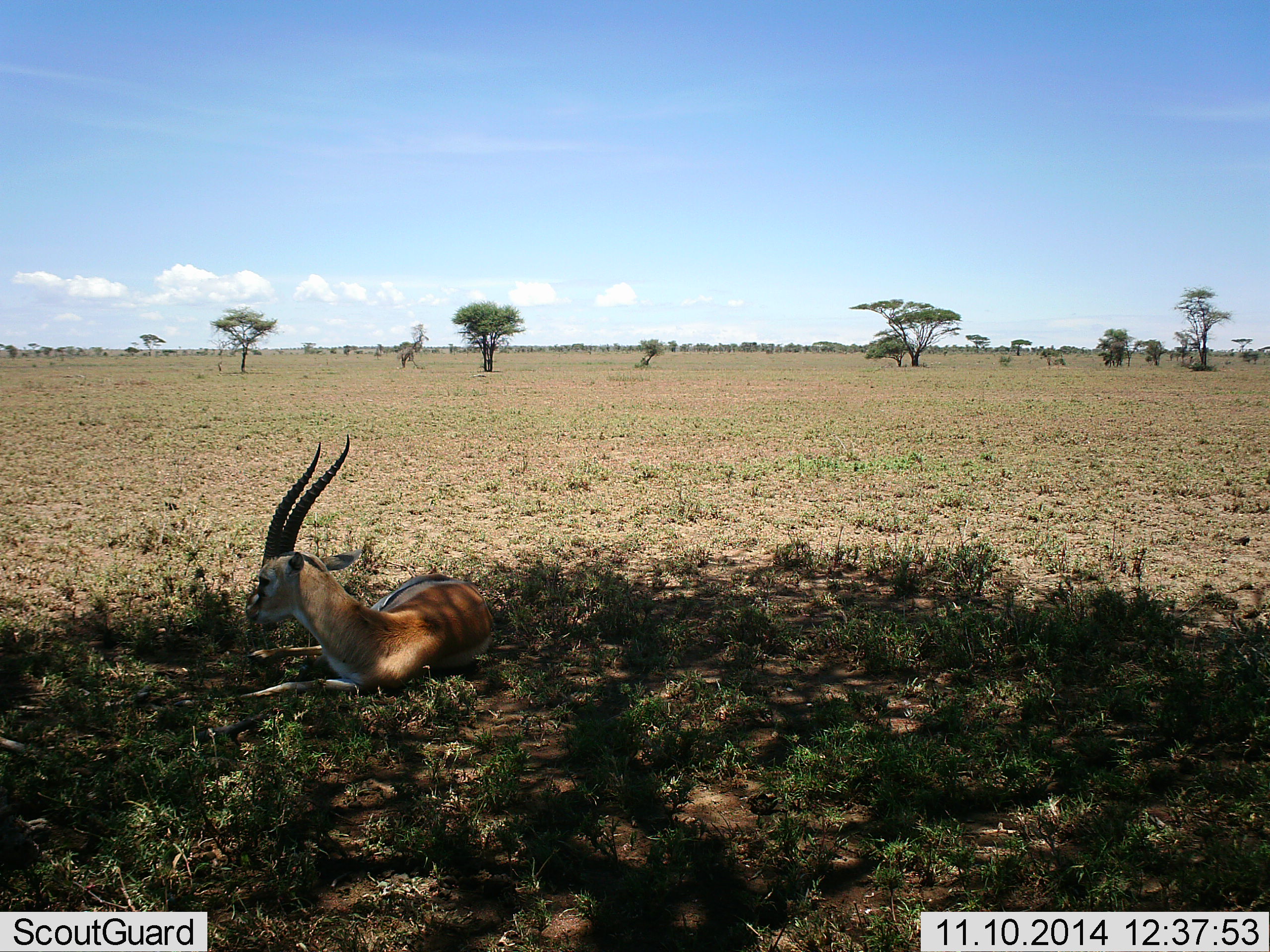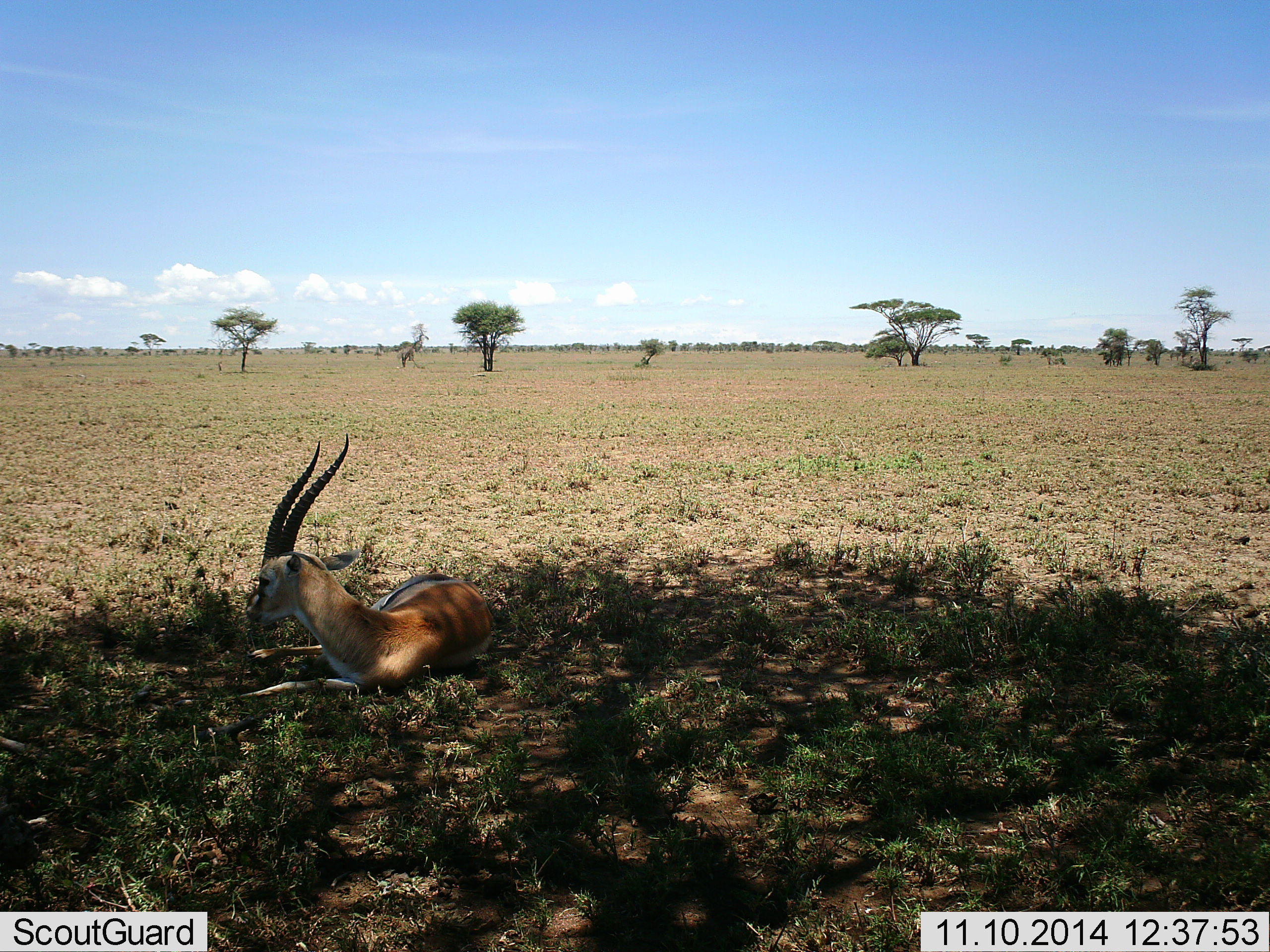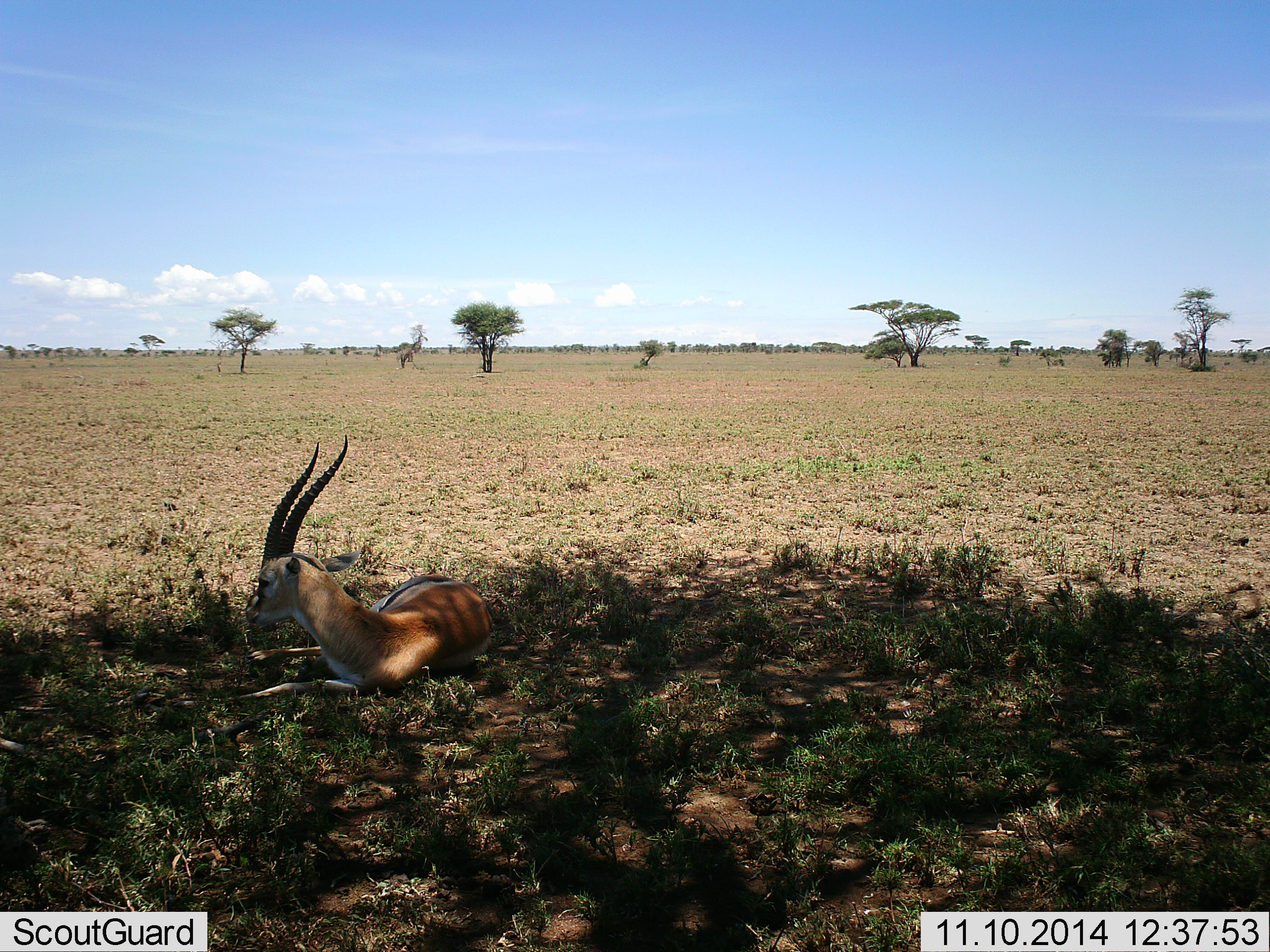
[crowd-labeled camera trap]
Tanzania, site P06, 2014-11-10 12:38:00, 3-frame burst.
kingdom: Animalia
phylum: Chordata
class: Mammalia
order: Artiodactyla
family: Bovidae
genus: Eudorcas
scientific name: Eudorcas thomsonii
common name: thomson's gazelle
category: gazellethomsons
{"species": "gazellethomsons (thomson's gazelle) (Eudorcas thomsonii)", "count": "1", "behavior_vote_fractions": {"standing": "0%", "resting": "100%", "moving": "0%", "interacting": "0%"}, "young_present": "0%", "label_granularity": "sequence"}